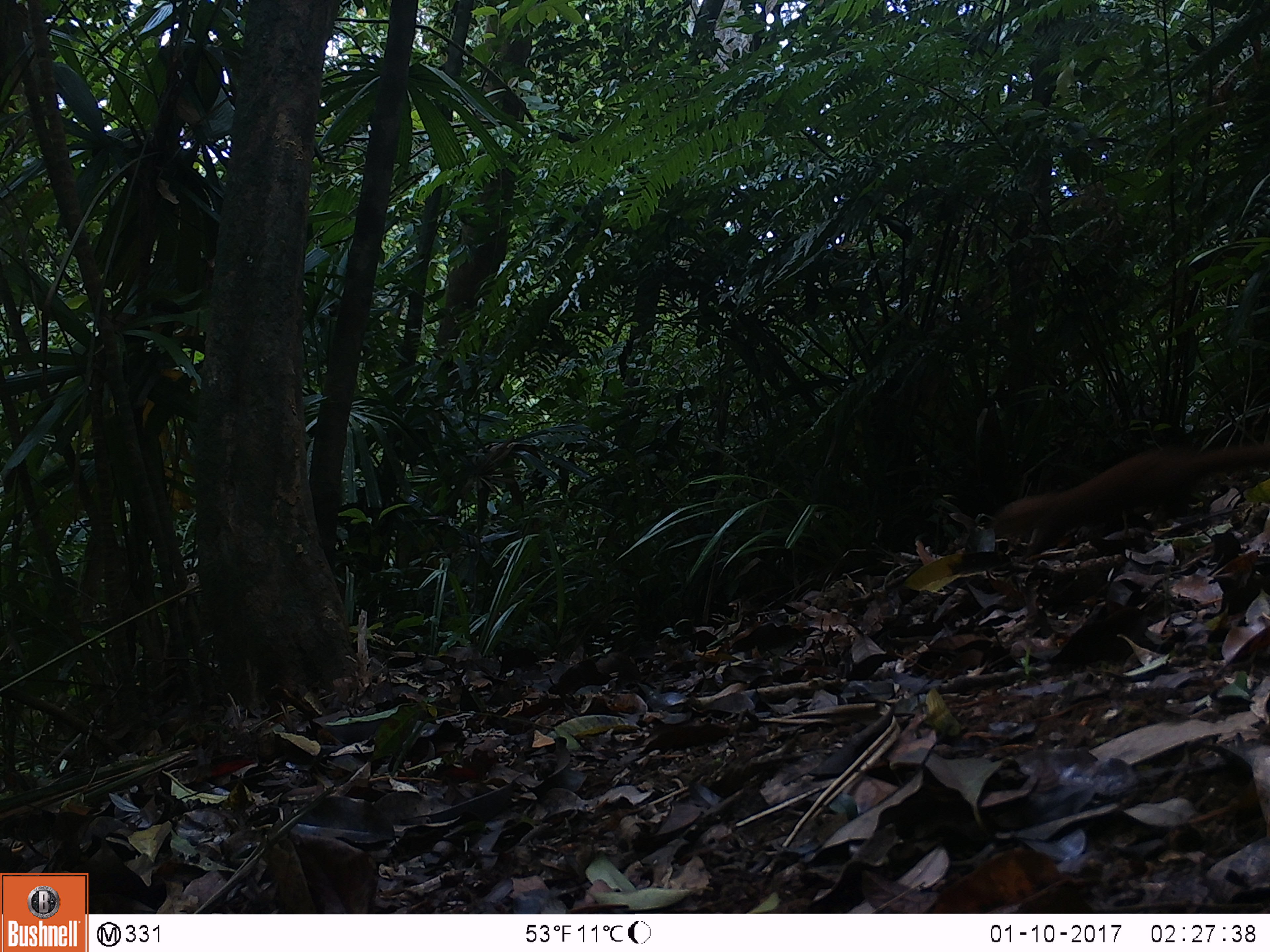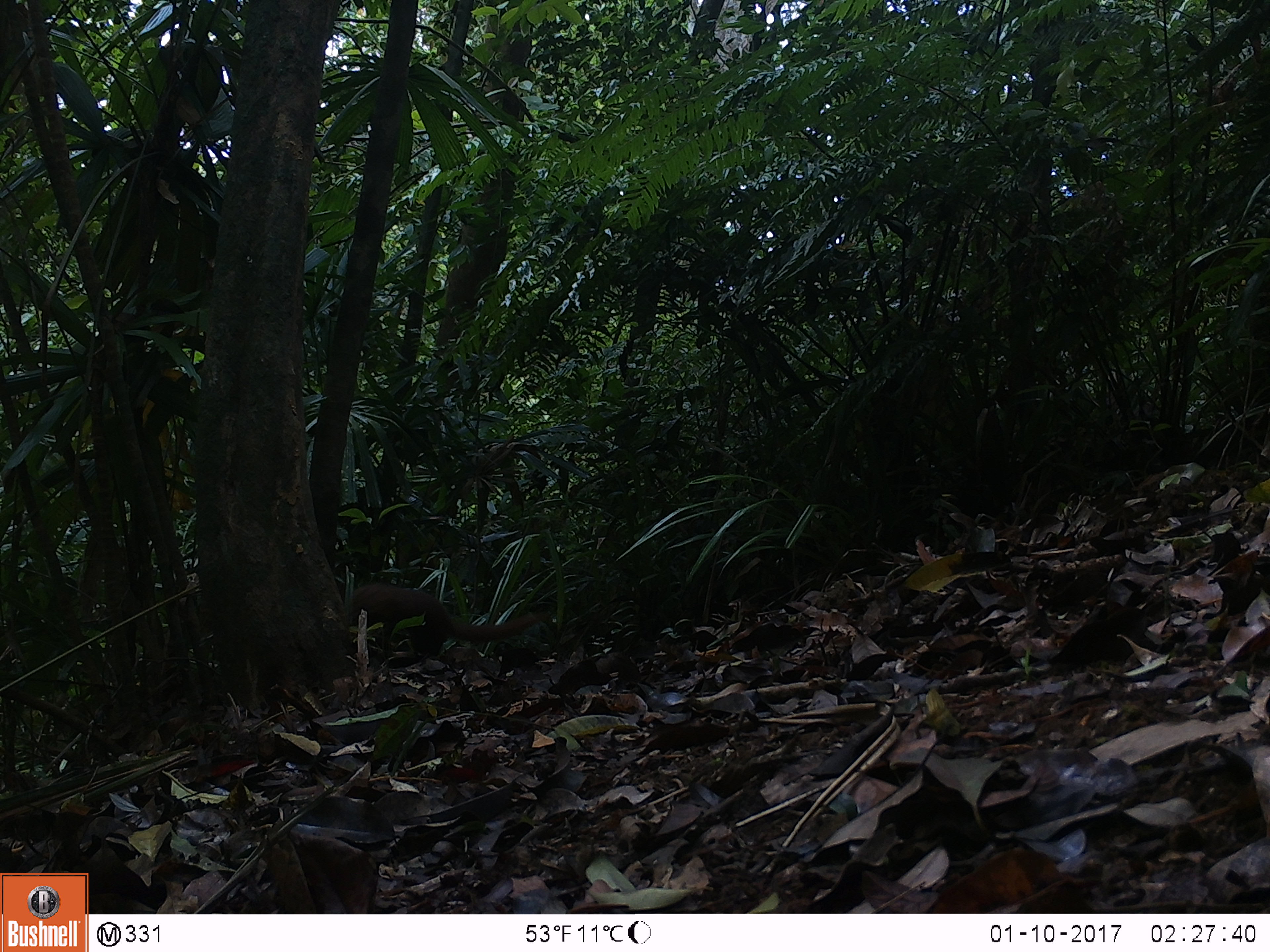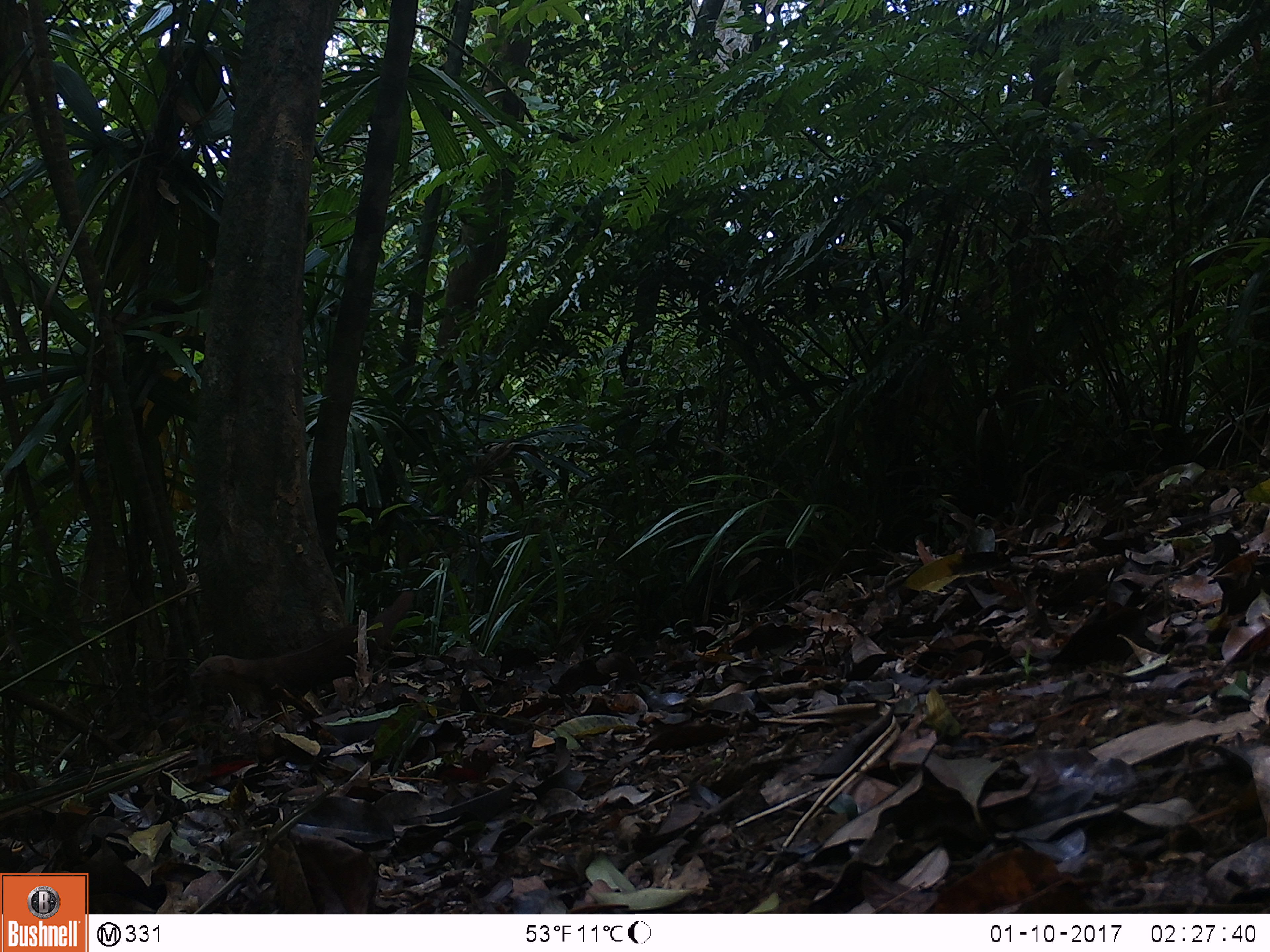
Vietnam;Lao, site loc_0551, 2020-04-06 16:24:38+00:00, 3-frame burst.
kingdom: Animalia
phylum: Chordata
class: Mammalia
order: Carnivora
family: Mustelidae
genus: Mustela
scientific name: Mustela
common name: weasel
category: unidentified weasel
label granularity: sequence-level